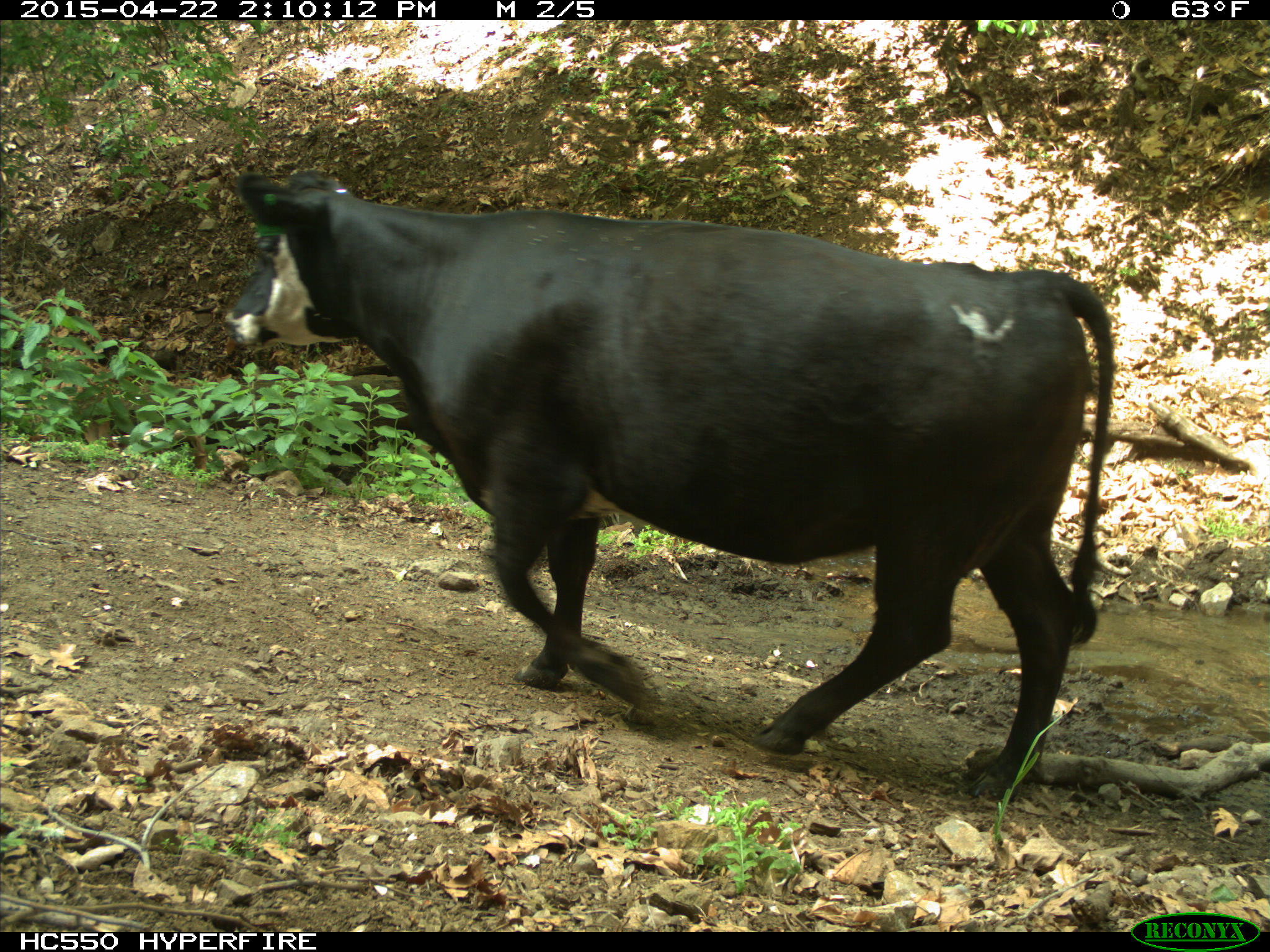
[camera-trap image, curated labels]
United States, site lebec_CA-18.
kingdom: Animalia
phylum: Chordata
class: Mammalia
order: Artiodactyla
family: Bovidae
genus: Bos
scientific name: Bos taurus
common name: domestic cow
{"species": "Bos taurus (domestic cow)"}